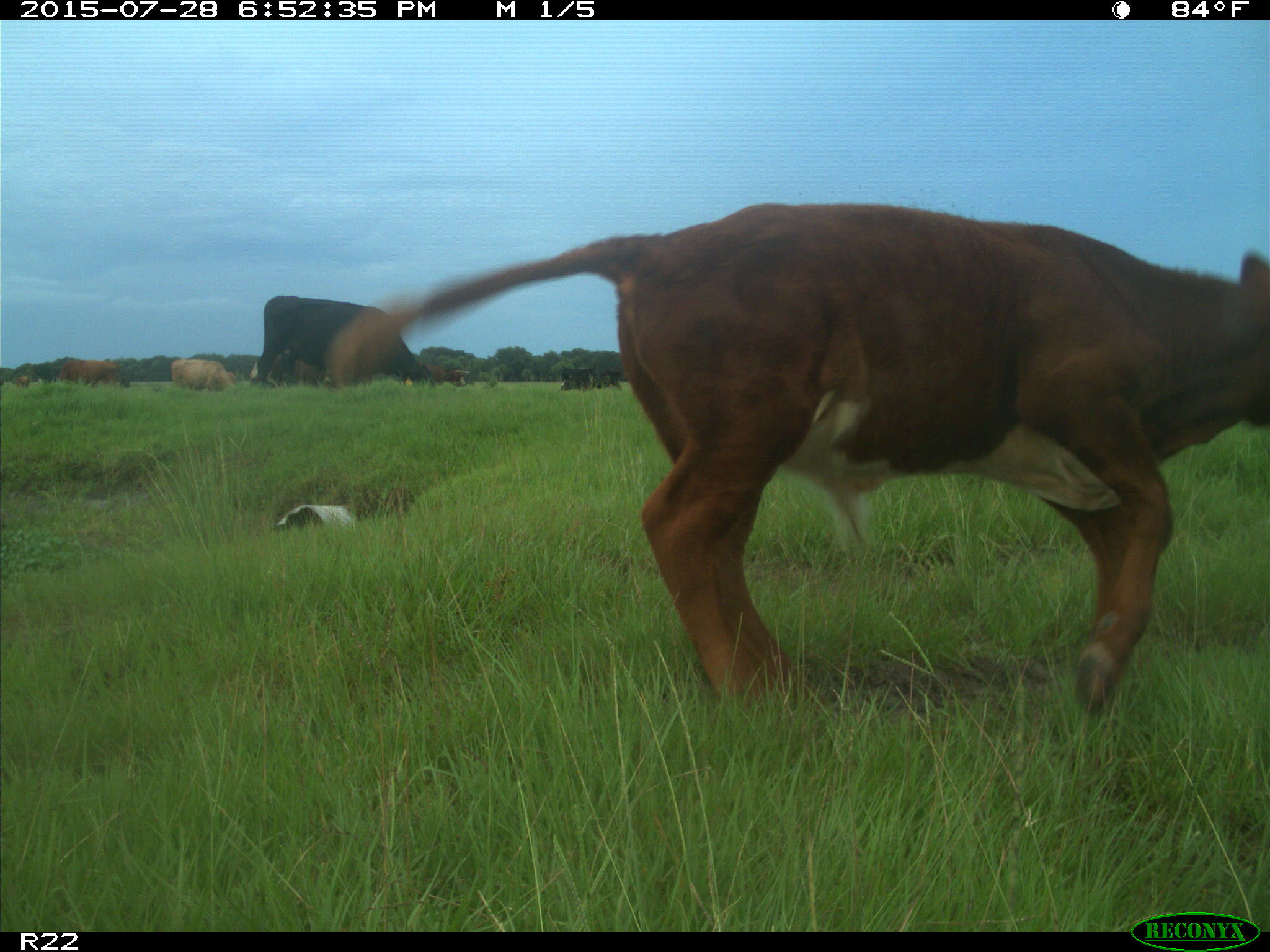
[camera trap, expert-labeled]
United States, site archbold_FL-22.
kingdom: Animalia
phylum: Chordata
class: Mammalia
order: Artiodactyla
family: Bovidae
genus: Bos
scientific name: Bos taurus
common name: domestic cow